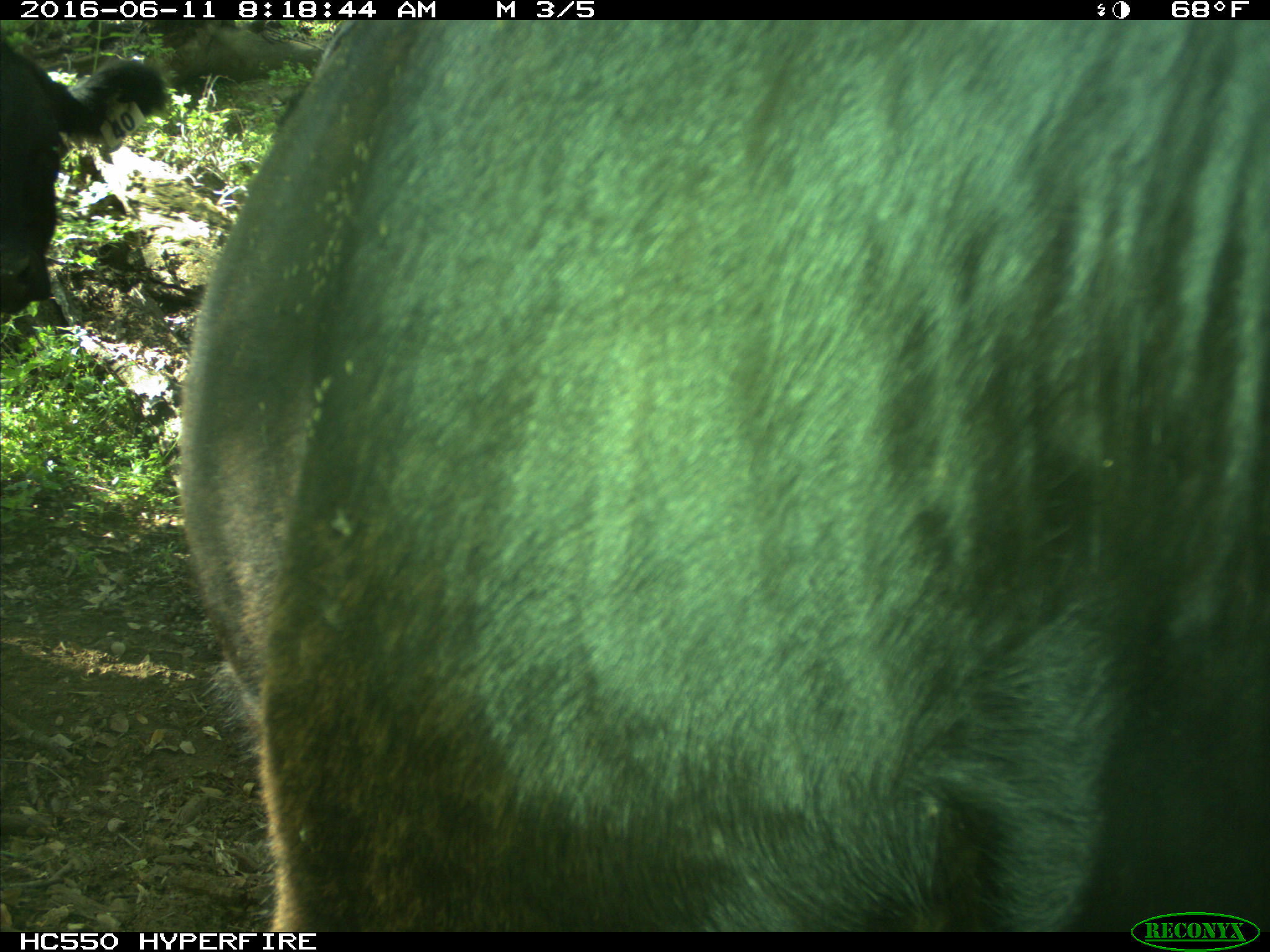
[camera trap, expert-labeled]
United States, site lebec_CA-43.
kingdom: Animalia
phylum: Chordata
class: Mammalia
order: Artiodactyla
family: Bovidae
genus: Bos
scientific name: Bos taurus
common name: domestic cow